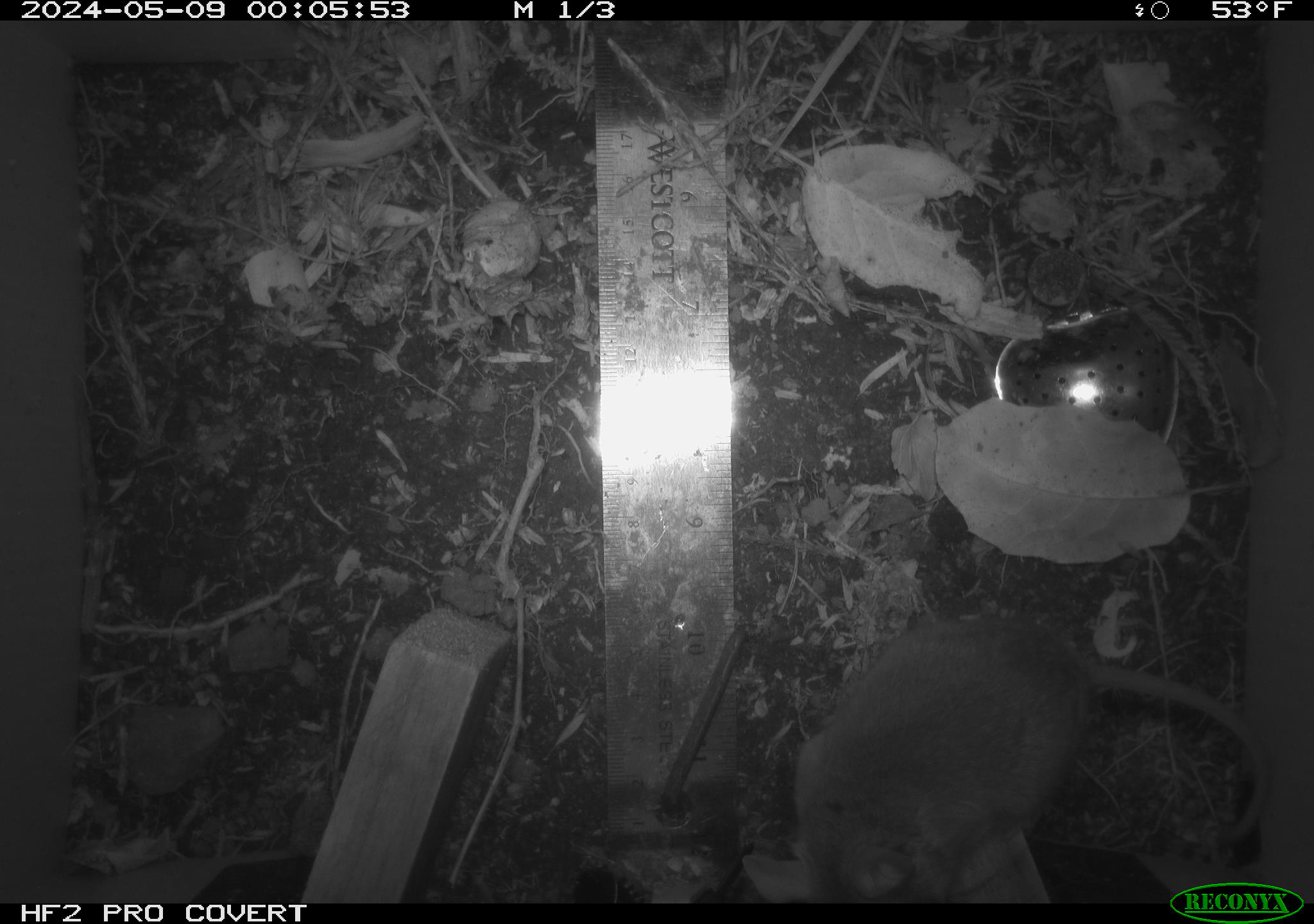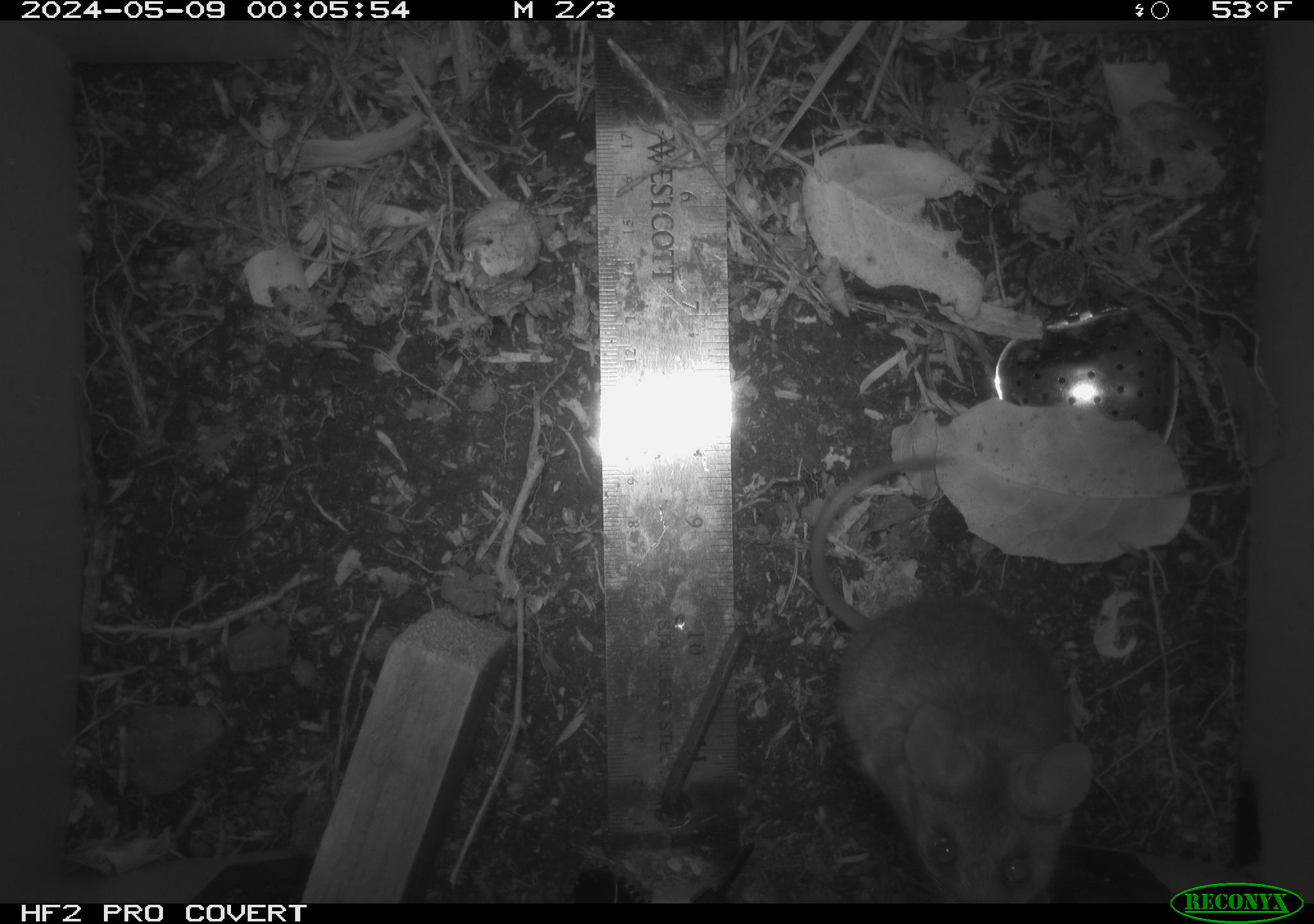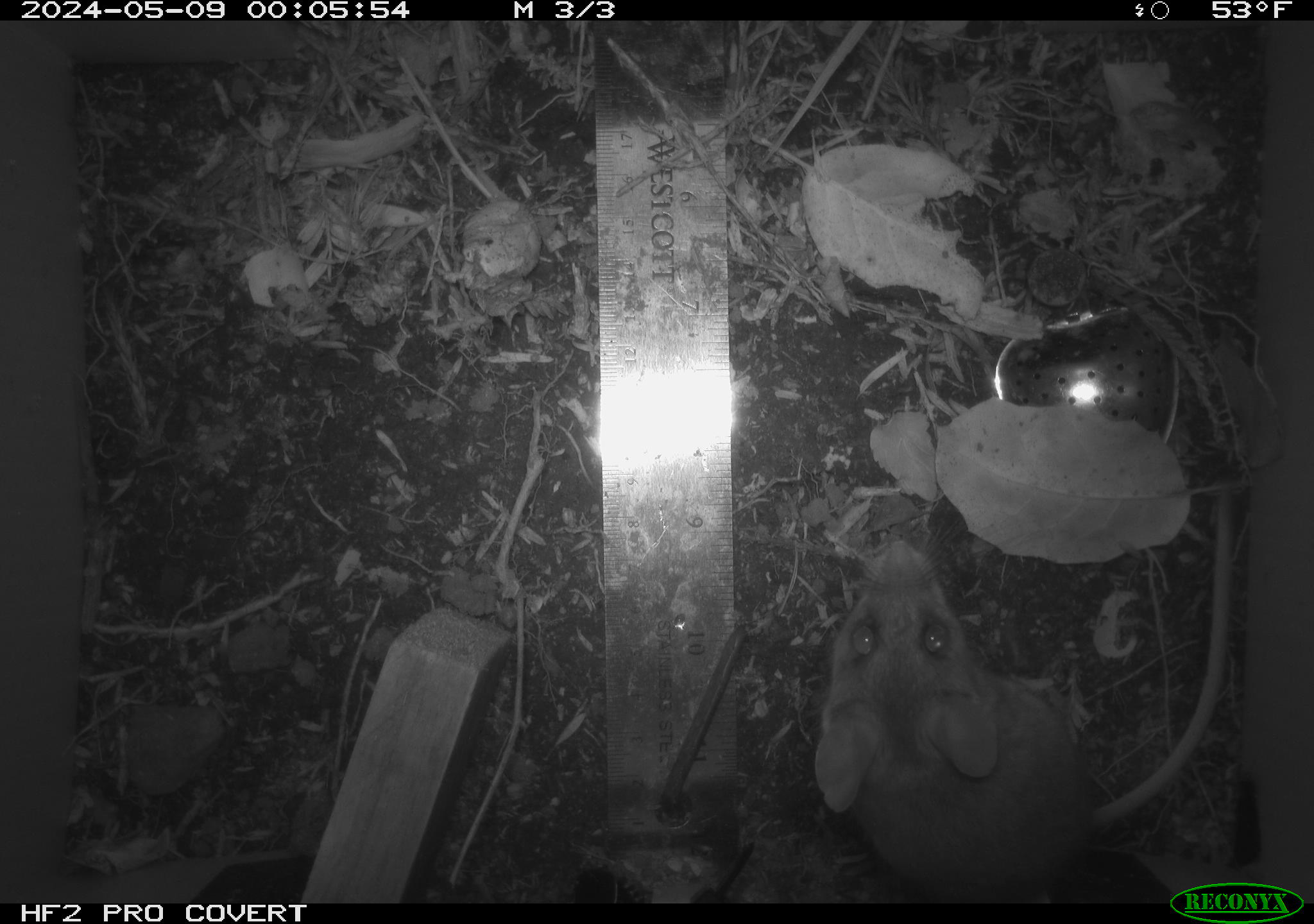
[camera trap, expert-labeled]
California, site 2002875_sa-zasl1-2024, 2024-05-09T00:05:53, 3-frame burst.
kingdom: Animalia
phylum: Chordata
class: Mammalia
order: Rodentia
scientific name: Rodentia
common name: rodent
Rodent (Rodentia).